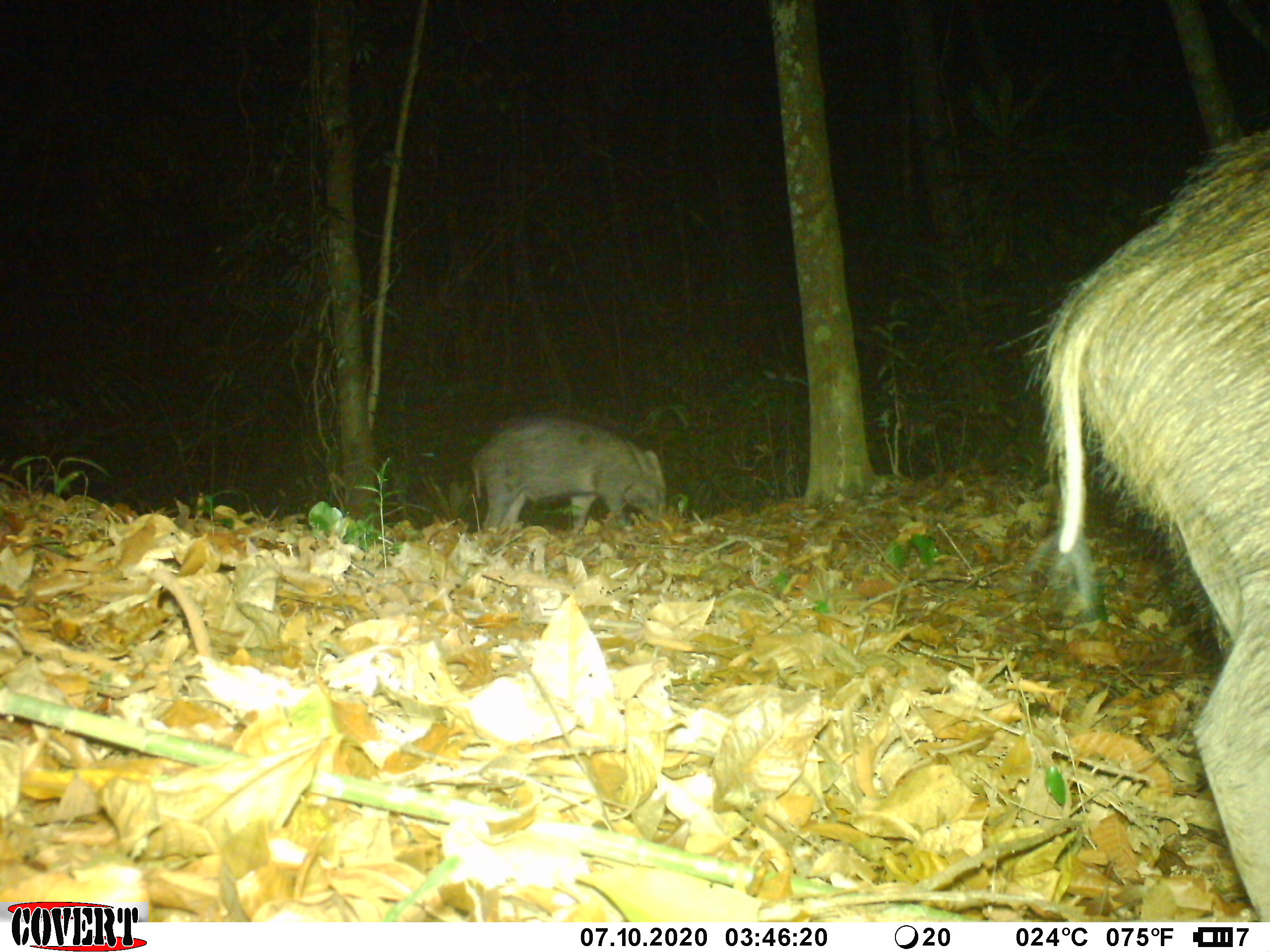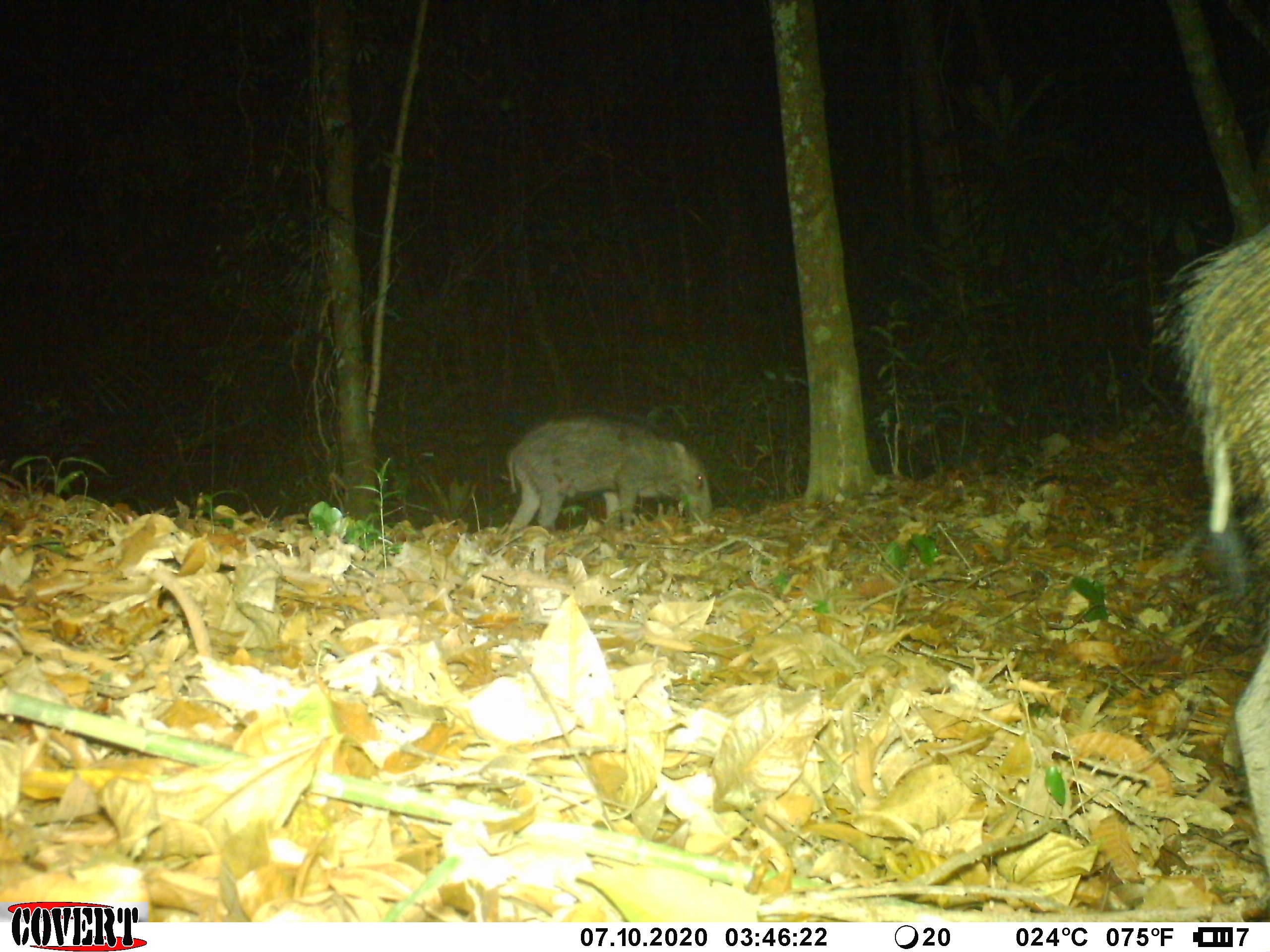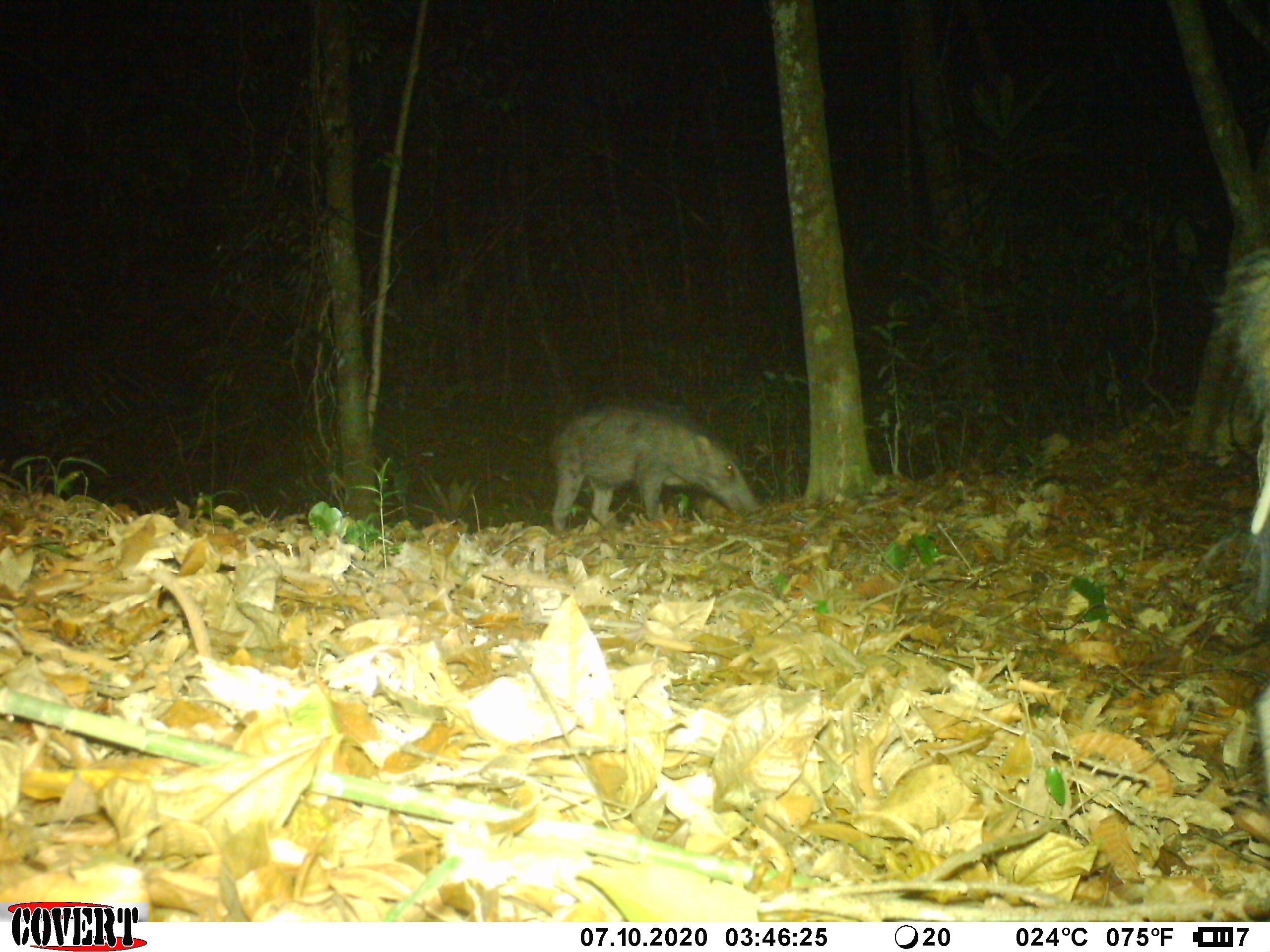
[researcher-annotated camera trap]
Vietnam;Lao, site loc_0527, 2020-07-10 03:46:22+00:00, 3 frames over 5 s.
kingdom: Animalia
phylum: Chordata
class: Mammalia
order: Artiodactyla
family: Suidae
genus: Sus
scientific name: Sus scrofa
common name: eurasian wild pig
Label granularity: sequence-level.